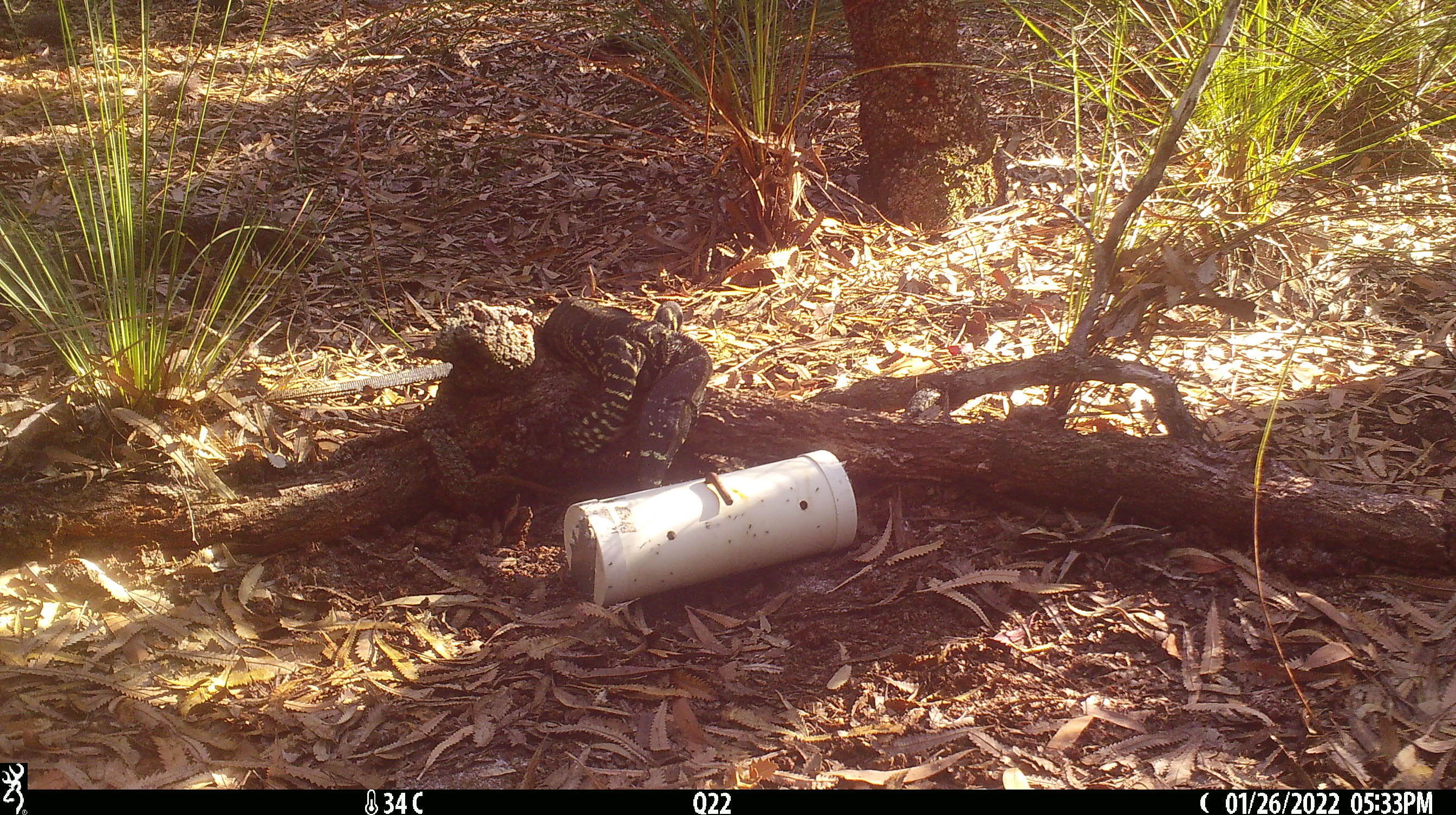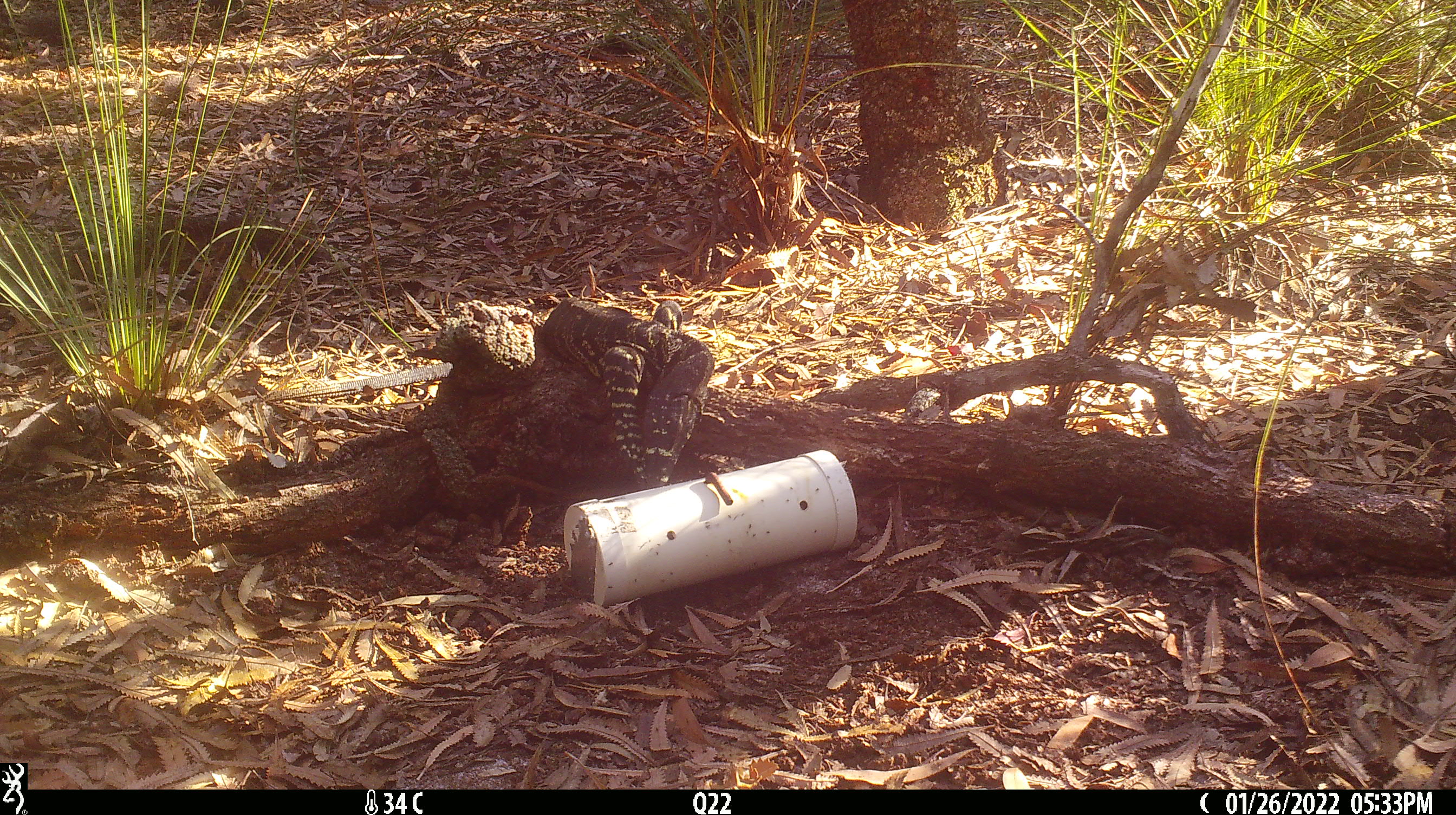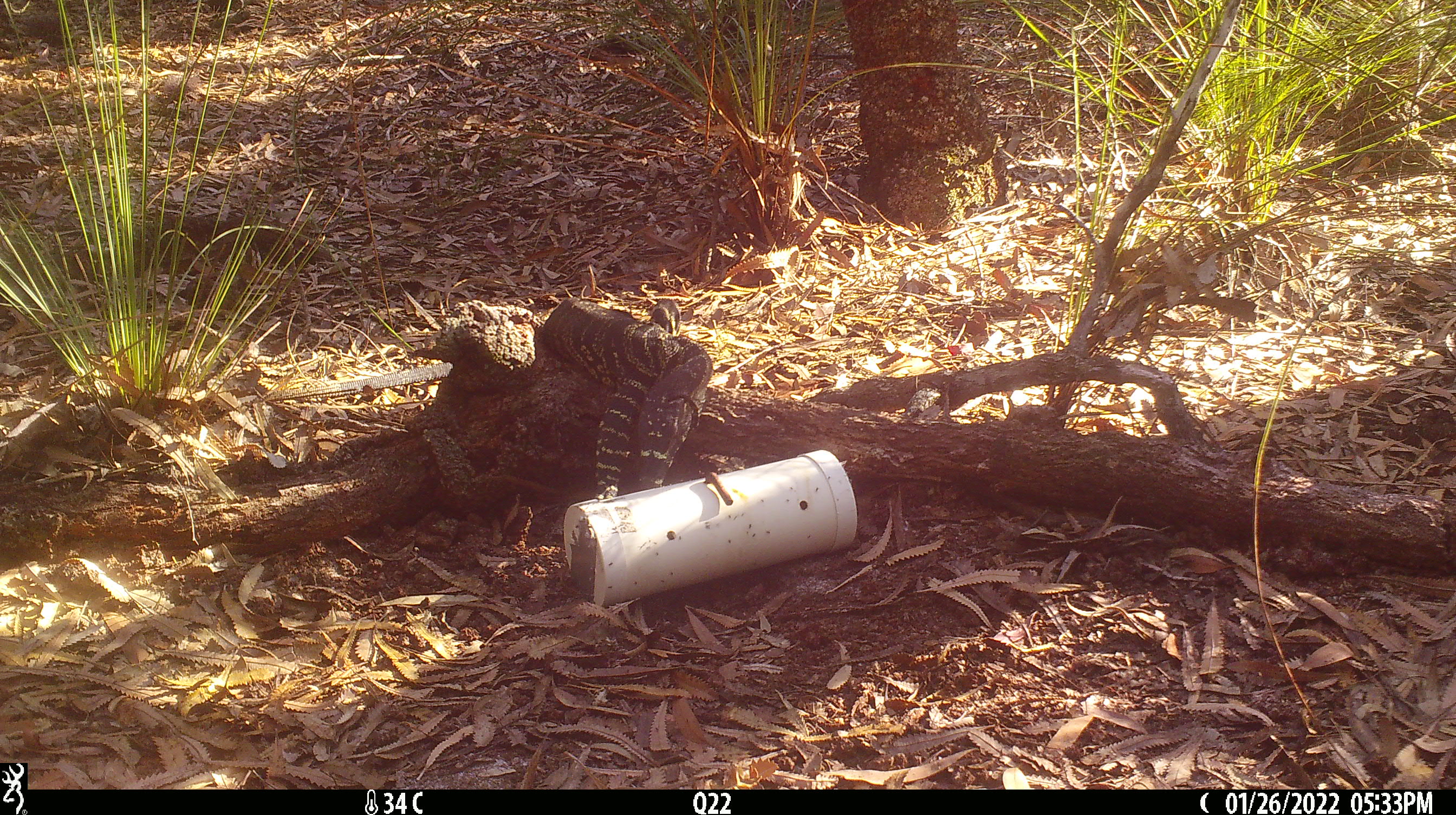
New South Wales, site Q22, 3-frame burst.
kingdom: Animalia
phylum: Chordata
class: Reptilia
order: Squamata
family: Varanidae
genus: Varanus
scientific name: Varanus varius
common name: lace monitor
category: goanna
Goanna (lace monitor) (Varanus varius).